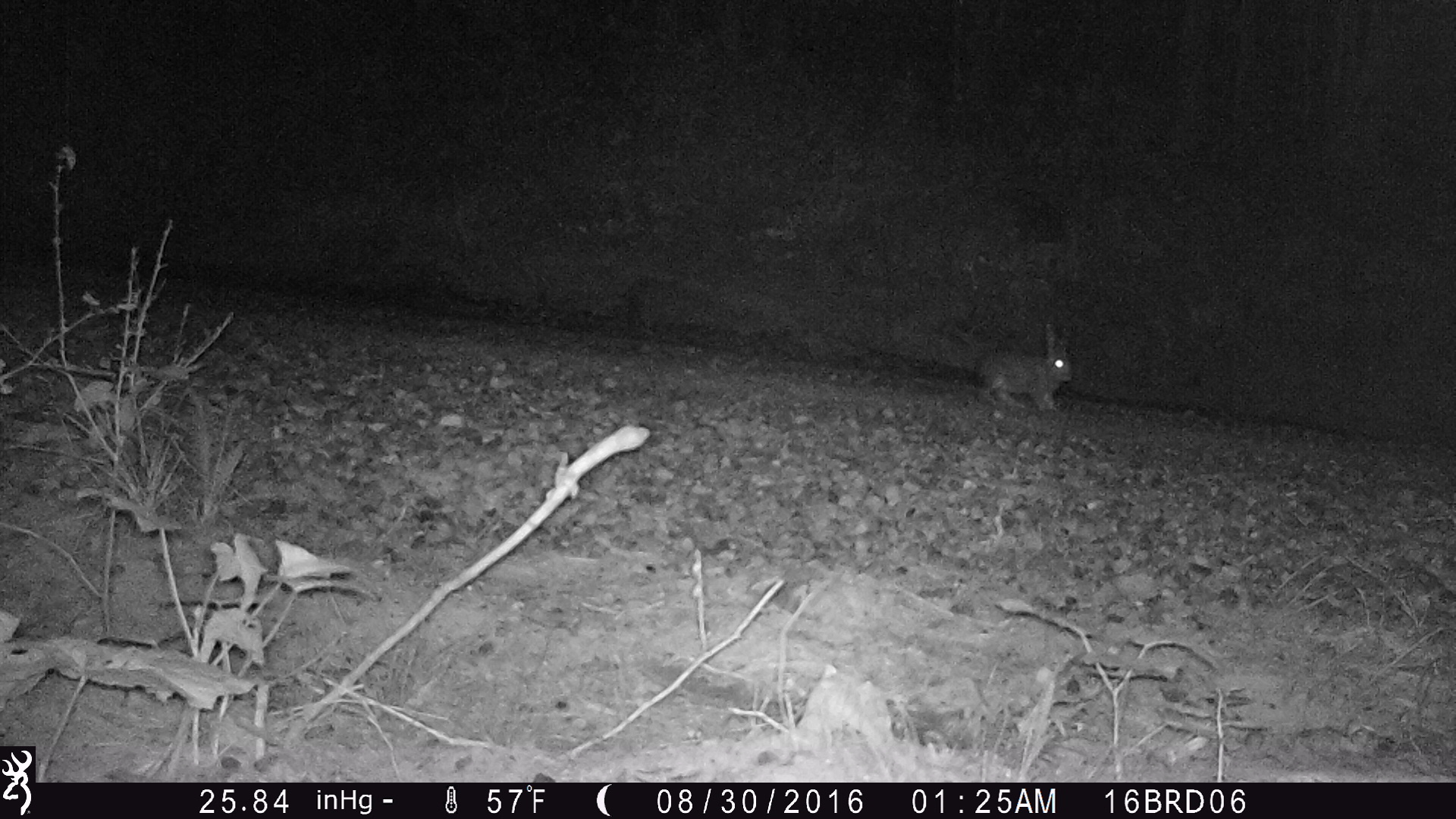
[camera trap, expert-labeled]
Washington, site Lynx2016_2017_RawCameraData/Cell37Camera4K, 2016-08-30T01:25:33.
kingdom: Animalia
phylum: Chordata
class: Mammalia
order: Lagomorpha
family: Leporidae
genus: Lepus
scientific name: Lepus americanus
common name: snowshoe hare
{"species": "Lepus americanus (snowshoe hare)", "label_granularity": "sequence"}